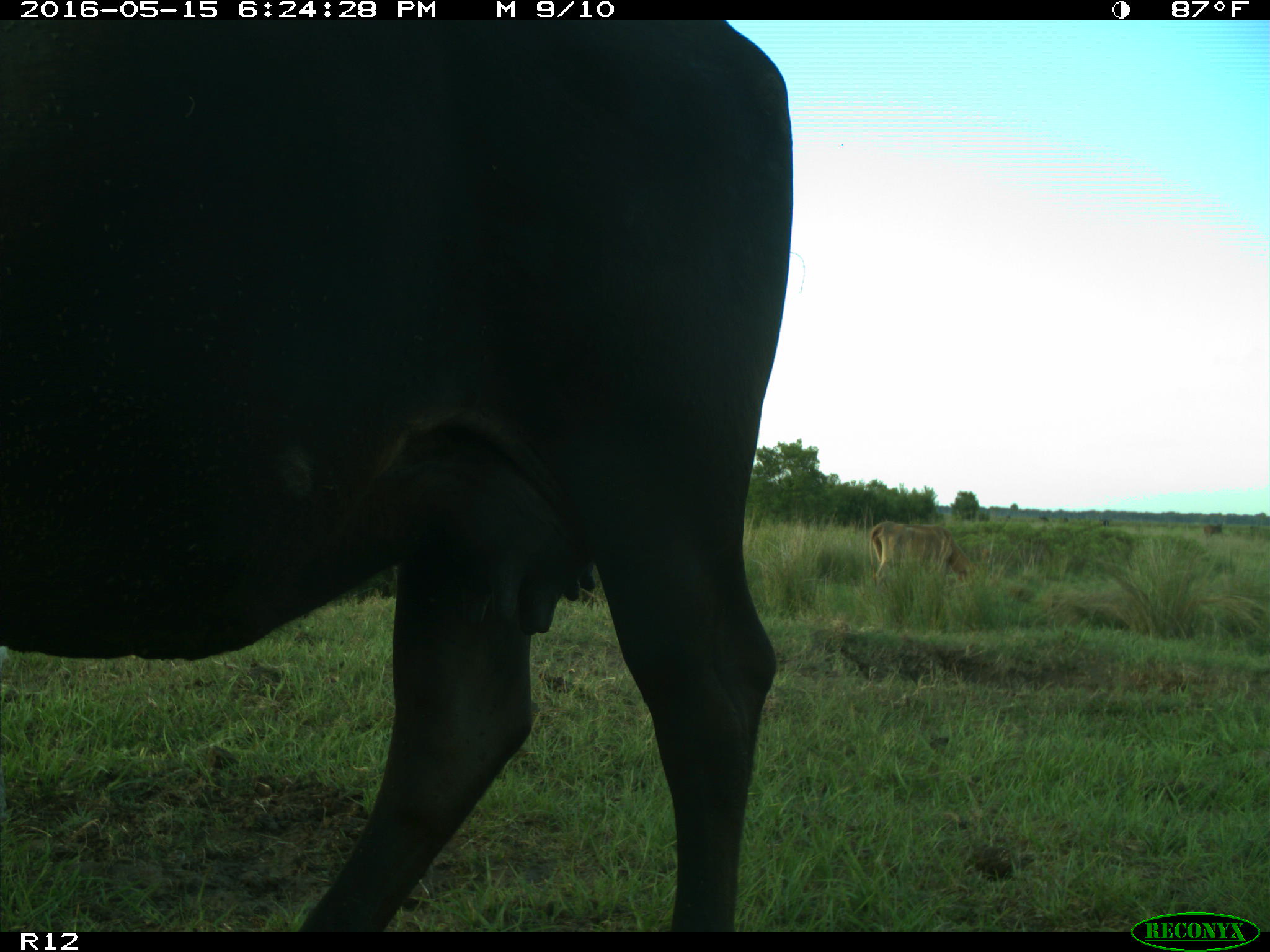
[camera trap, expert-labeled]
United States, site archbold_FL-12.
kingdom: Animalia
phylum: Chordata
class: Mammalia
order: Artiodactyla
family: Bovidae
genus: Bos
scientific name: Bos taurus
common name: domestic cow